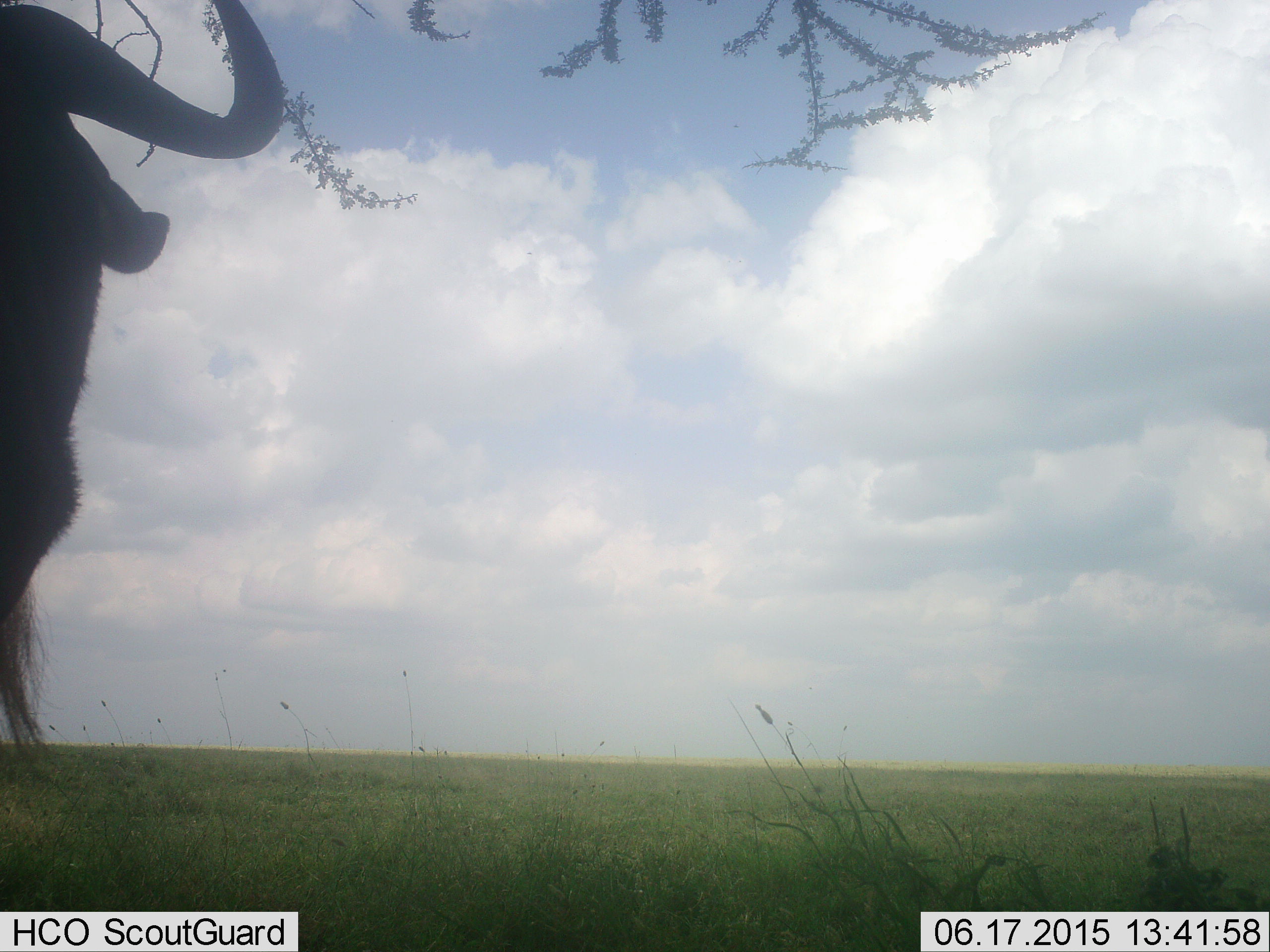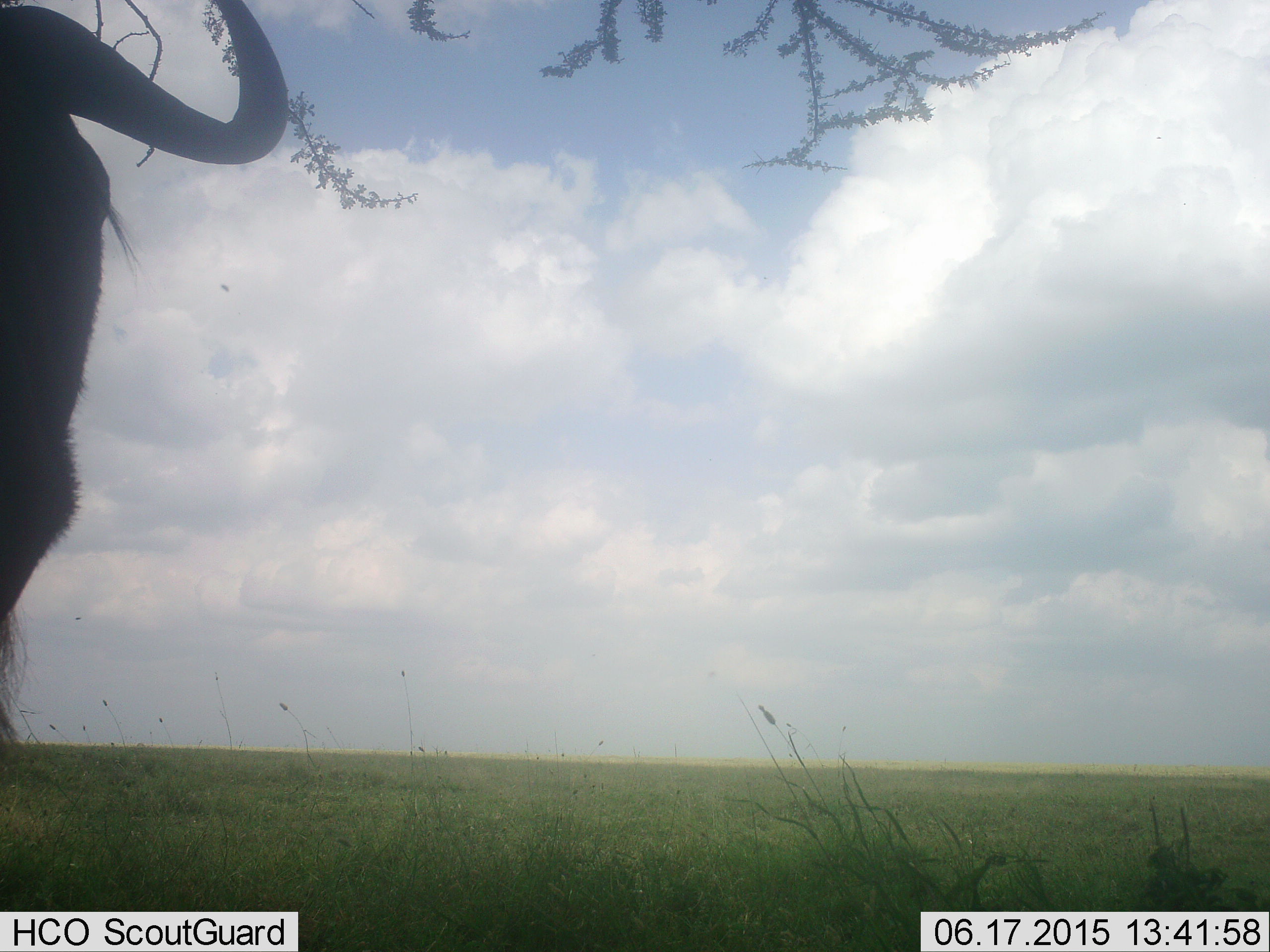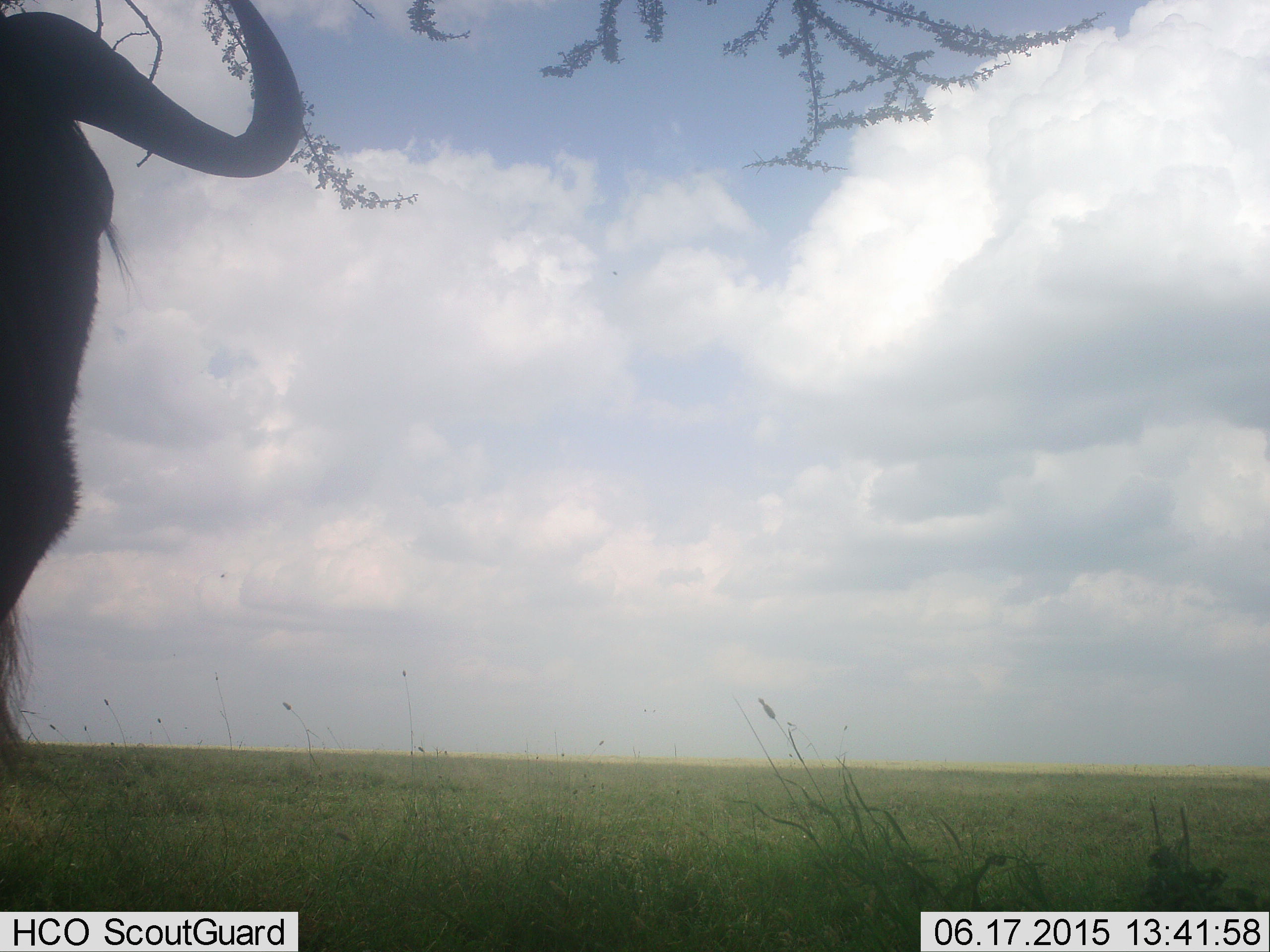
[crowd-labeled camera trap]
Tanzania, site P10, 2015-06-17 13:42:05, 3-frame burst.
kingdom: Animalia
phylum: Chordata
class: Mammalia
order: Artiodactyla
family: Bovidae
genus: Connochaetes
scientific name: Connochaetes taurinus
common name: blue wildebeest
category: wildebeest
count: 1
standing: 100%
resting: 0%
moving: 0%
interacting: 0%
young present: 0%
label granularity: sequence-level